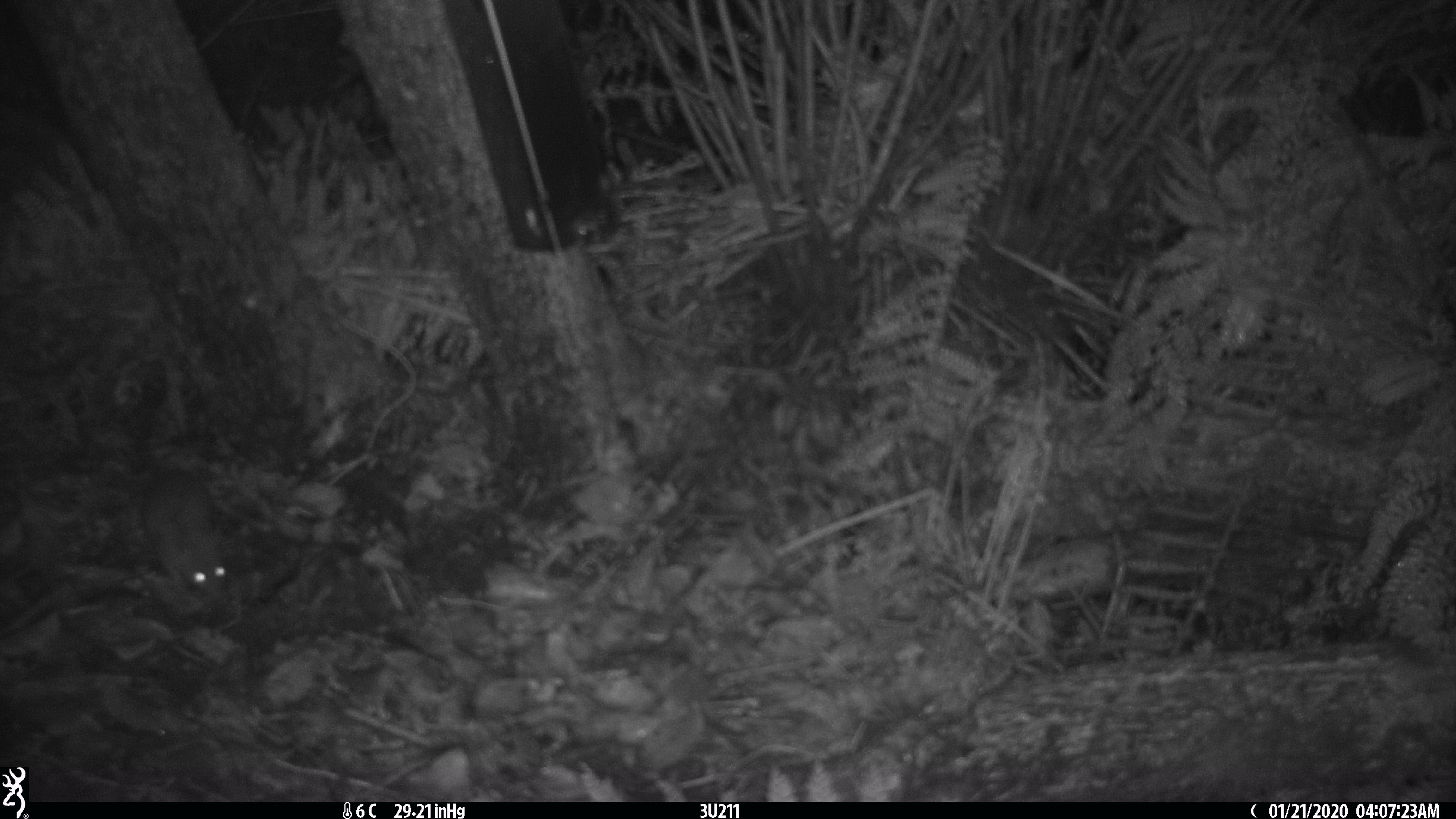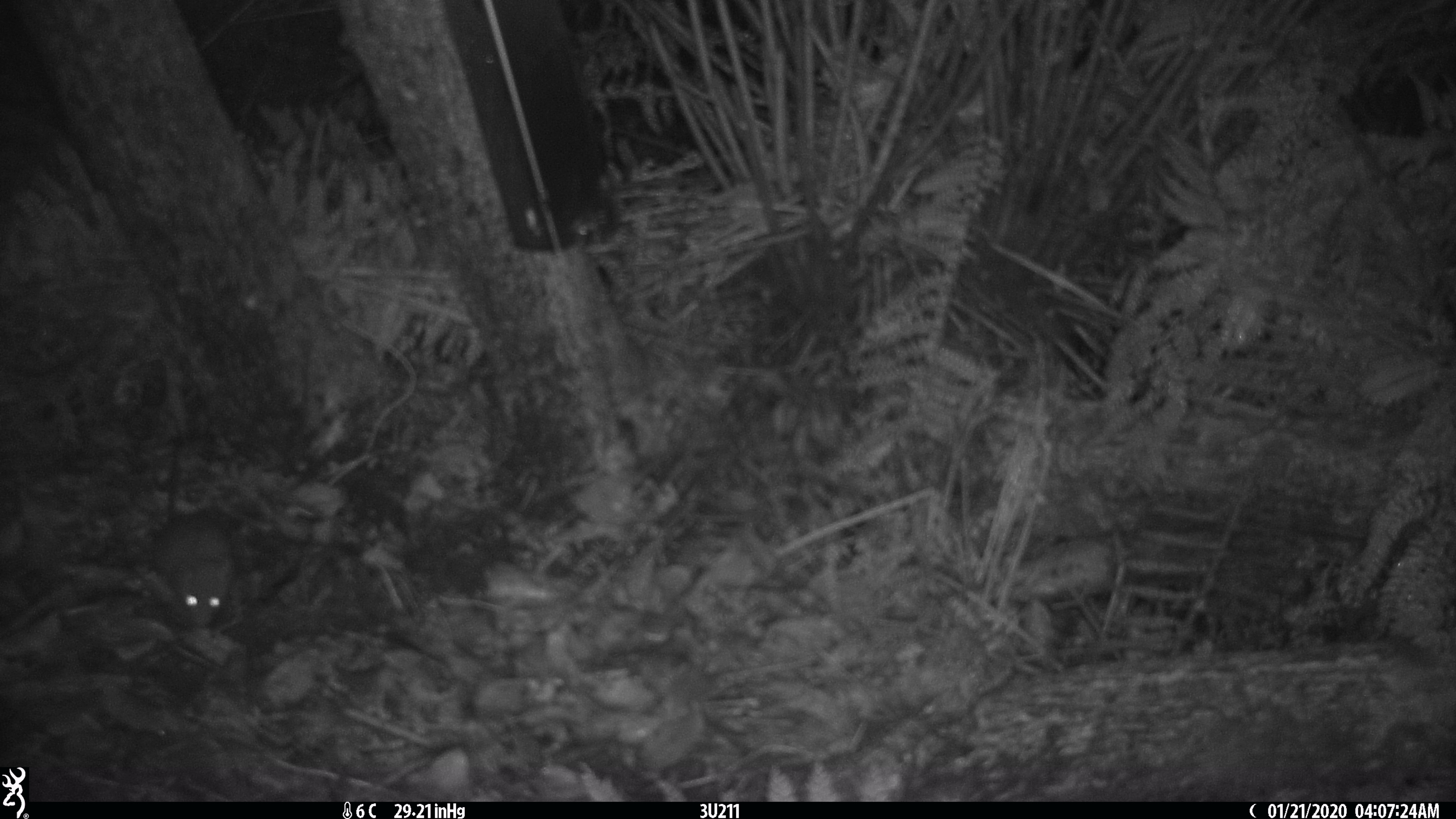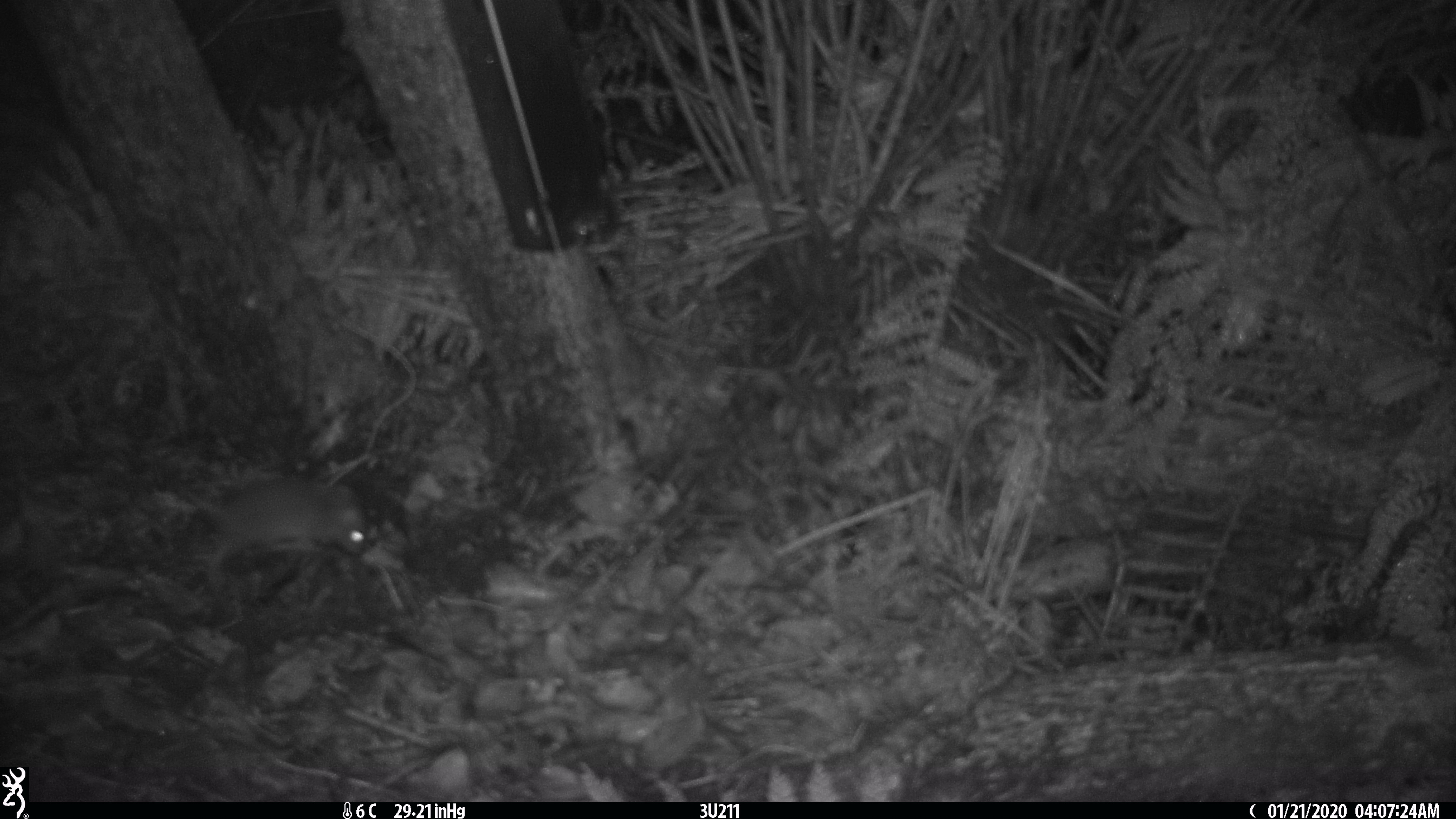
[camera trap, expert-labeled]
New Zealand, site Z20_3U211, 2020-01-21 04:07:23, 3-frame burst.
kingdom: Animalia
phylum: Chordata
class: Mammalia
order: Rodentia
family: Muridae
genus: Rattus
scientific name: Rattus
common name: rat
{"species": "rat (Rattus)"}